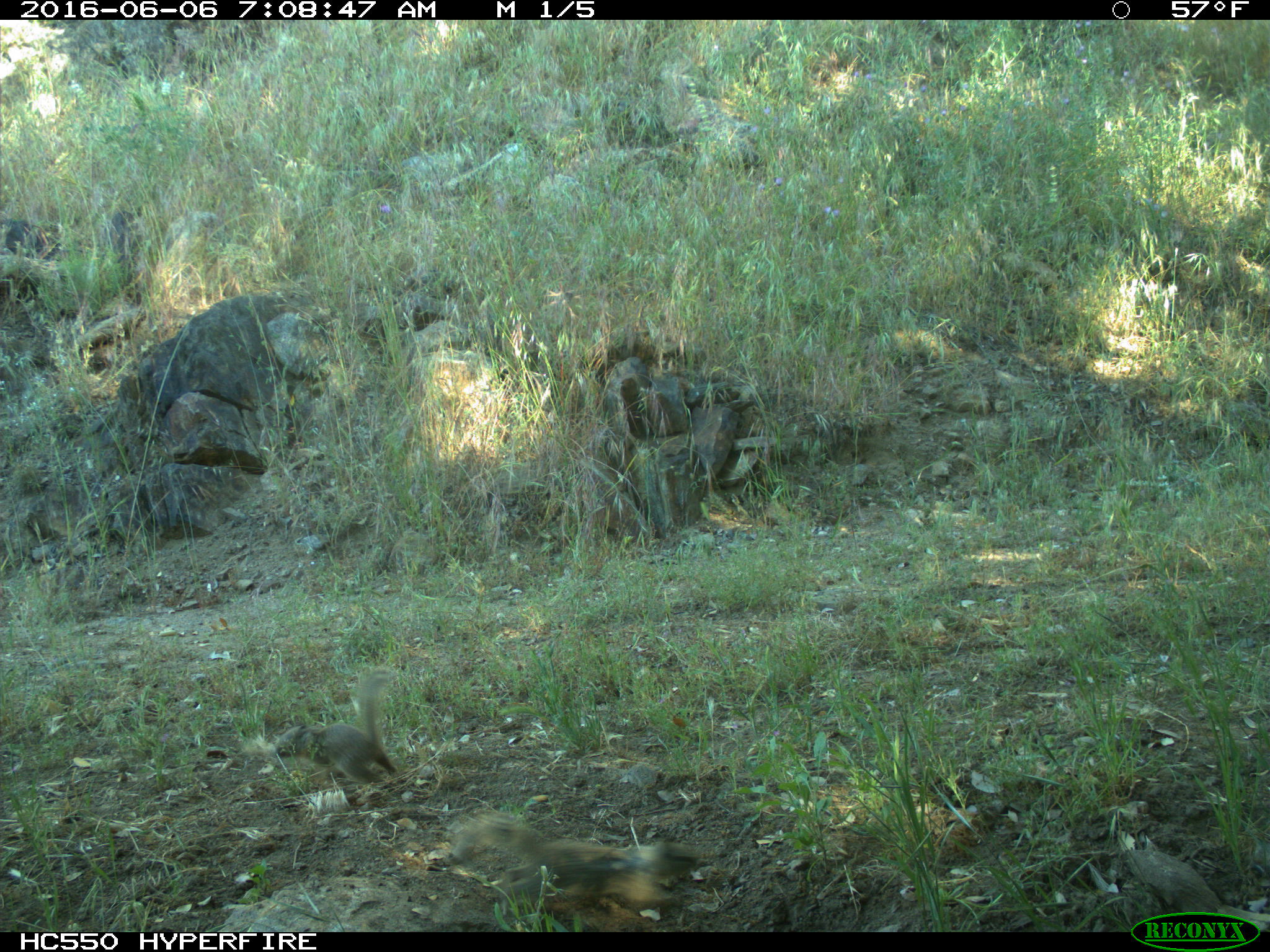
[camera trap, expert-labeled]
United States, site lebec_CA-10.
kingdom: Animalia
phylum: Chordata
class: Mammalia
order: Rodentia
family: Sciuridae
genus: Otospermophilus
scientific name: Otospermophilus beecheyi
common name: california ground squirrel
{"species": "Otospermophilus beecheyi (california ground squirrel)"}